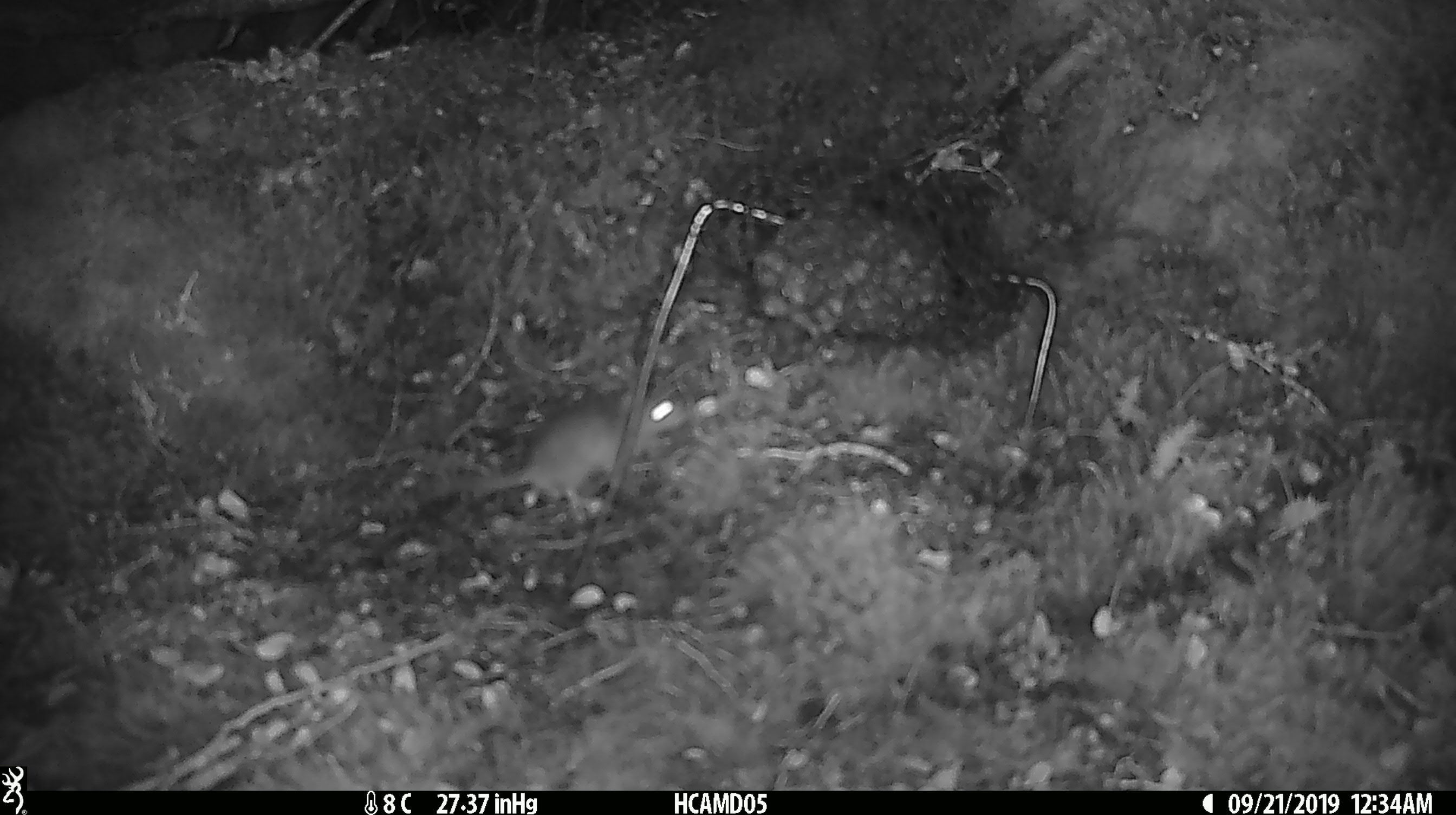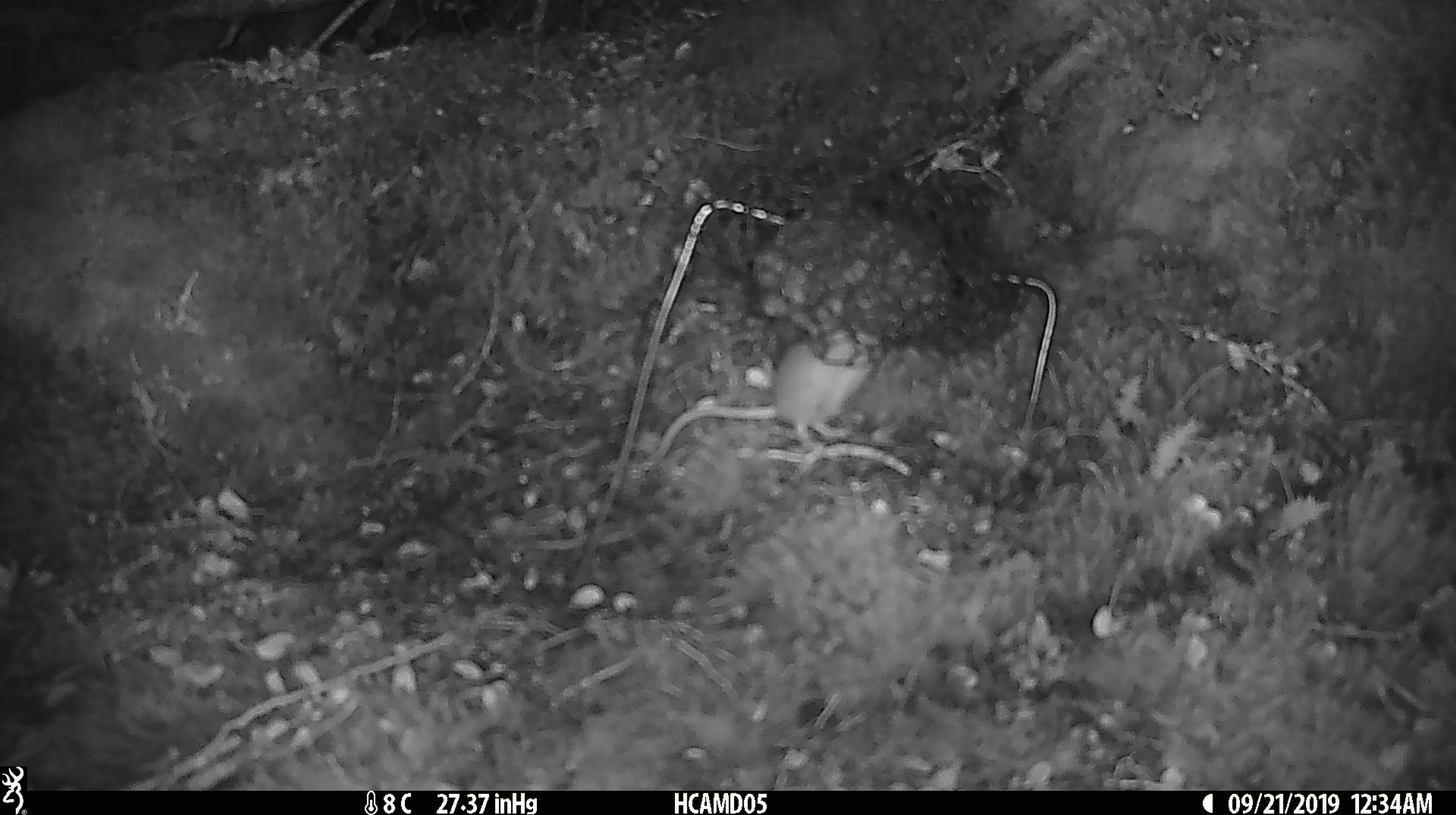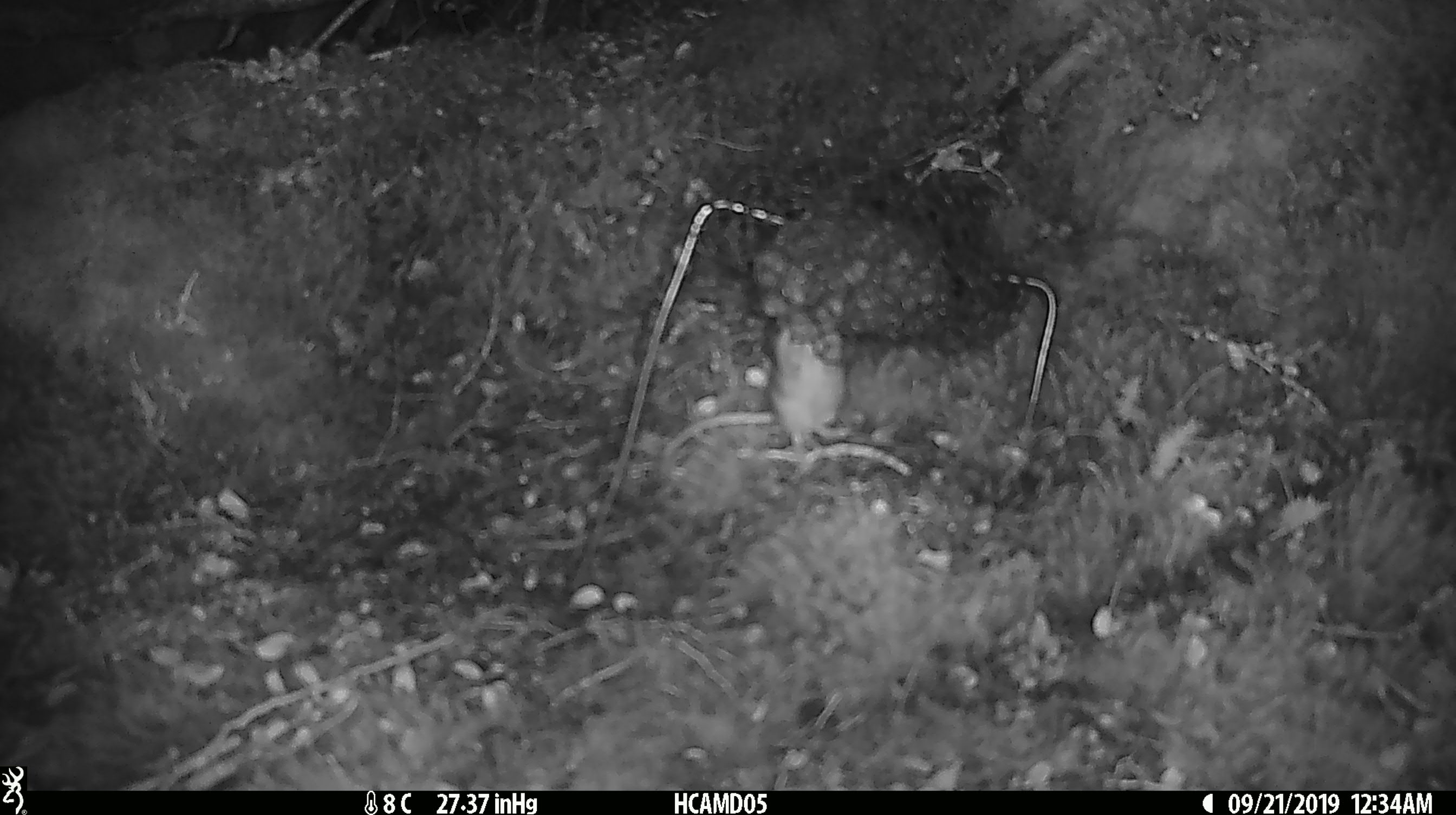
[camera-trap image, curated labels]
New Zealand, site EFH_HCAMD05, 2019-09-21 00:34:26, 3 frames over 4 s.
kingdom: Animalia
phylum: Chordata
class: Mammalia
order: Rodentia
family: Muridae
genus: Mus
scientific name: Mus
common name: mouse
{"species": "mouse (Mus)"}